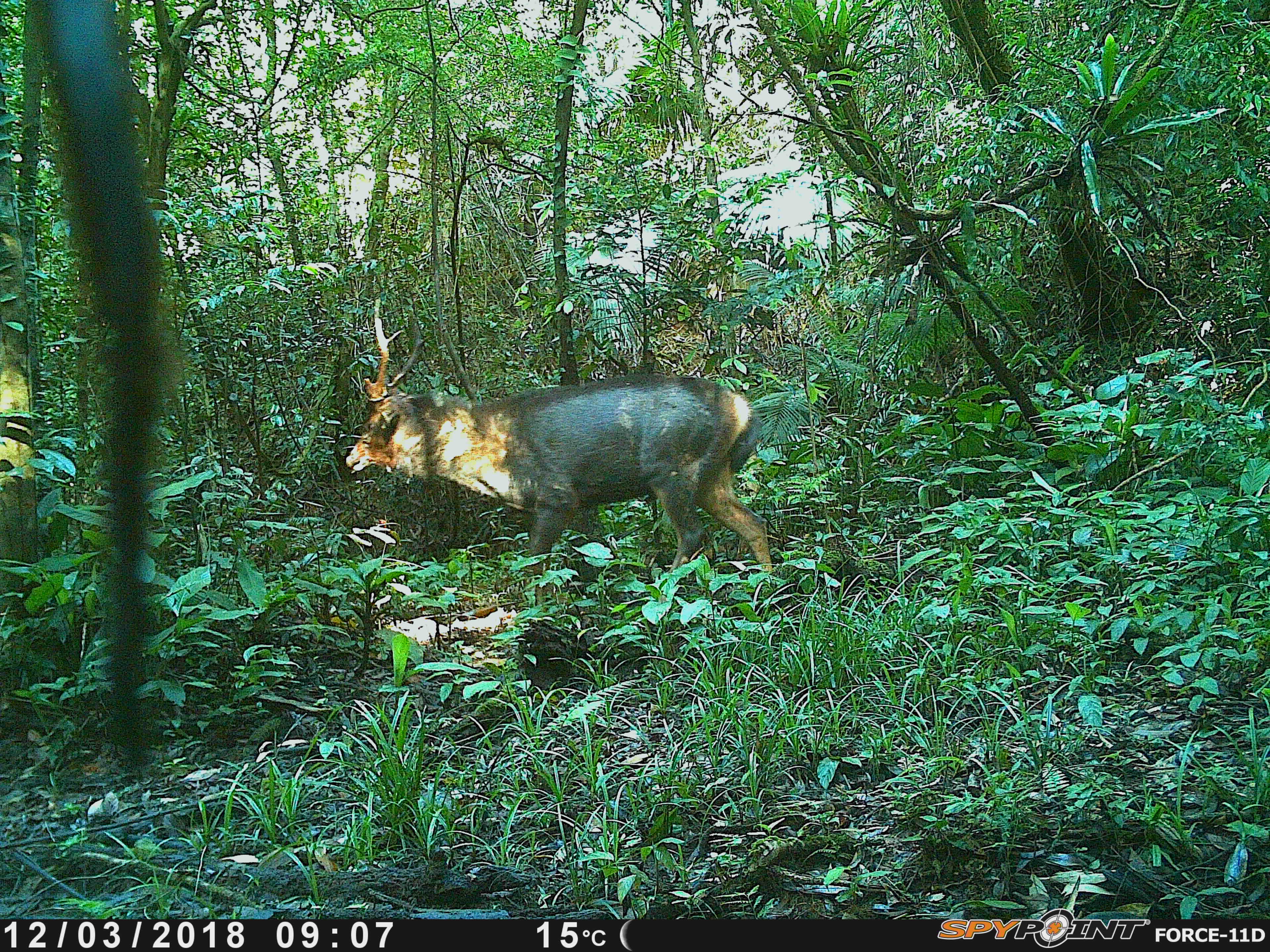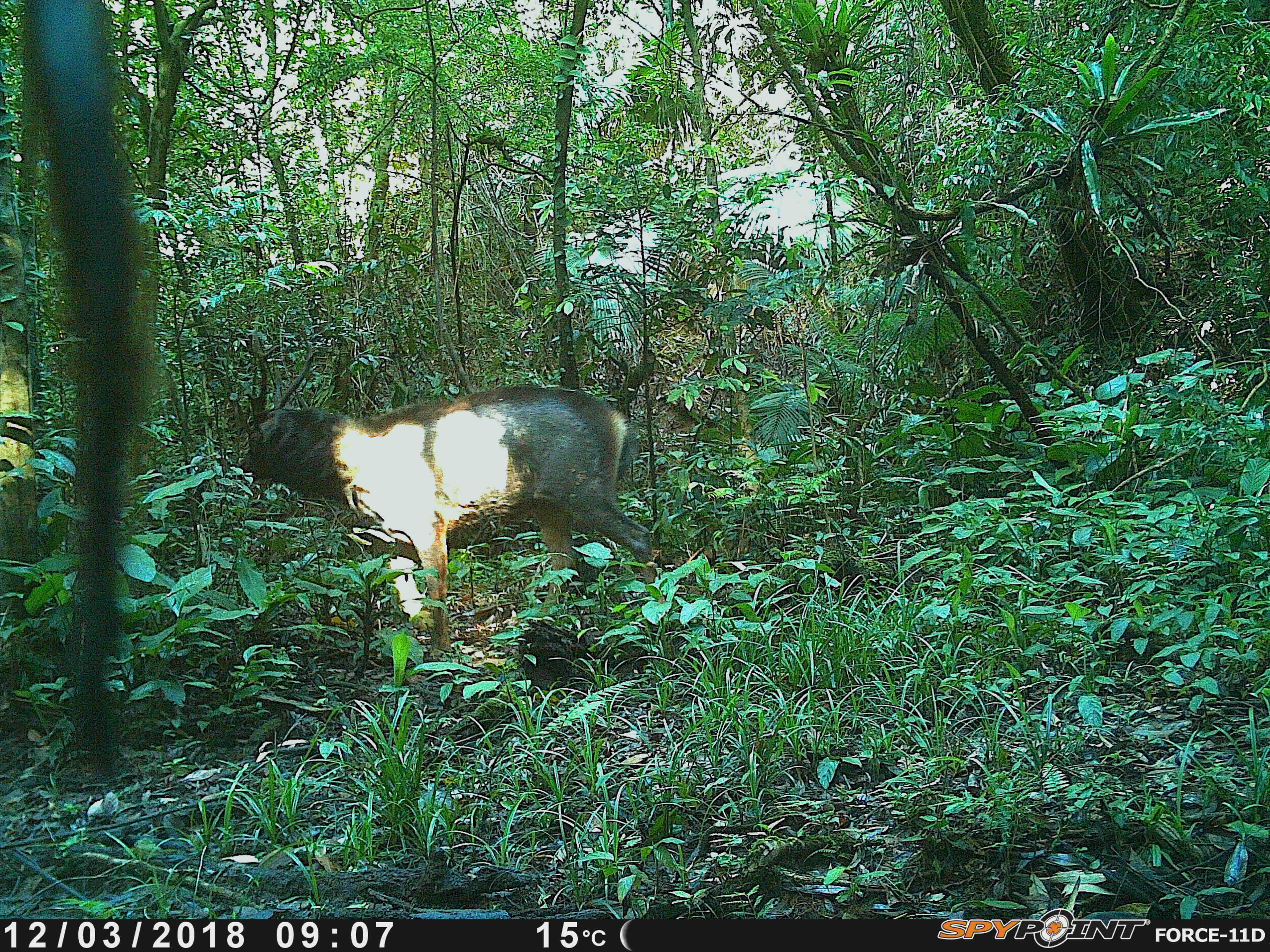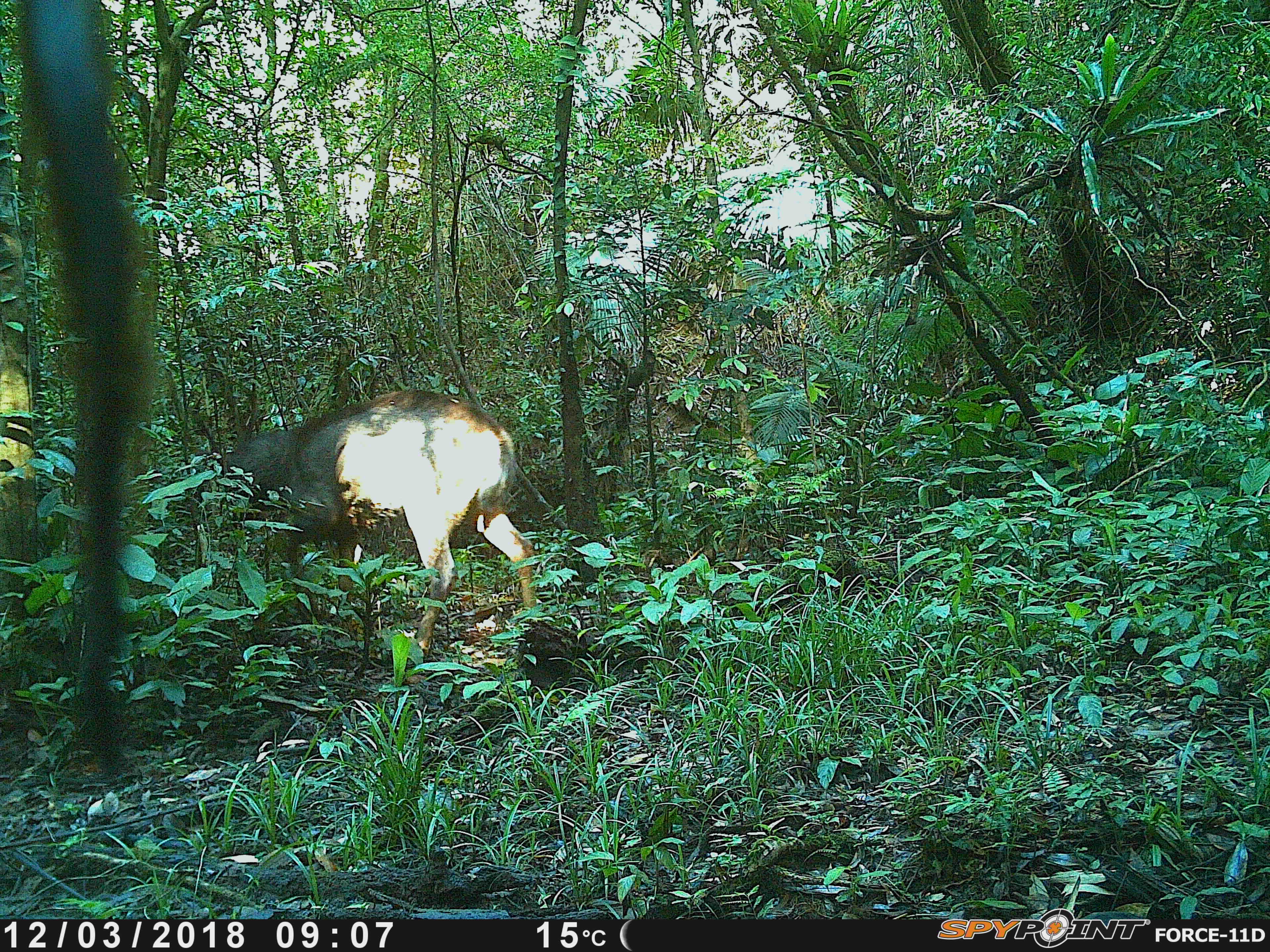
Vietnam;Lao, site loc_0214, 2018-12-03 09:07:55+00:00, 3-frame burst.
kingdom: Animalia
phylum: Chordata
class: Mammalia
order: Artiodactyla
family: Cervidae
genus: Rusa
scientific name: Rusa unicolor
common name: sambar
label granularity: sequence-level